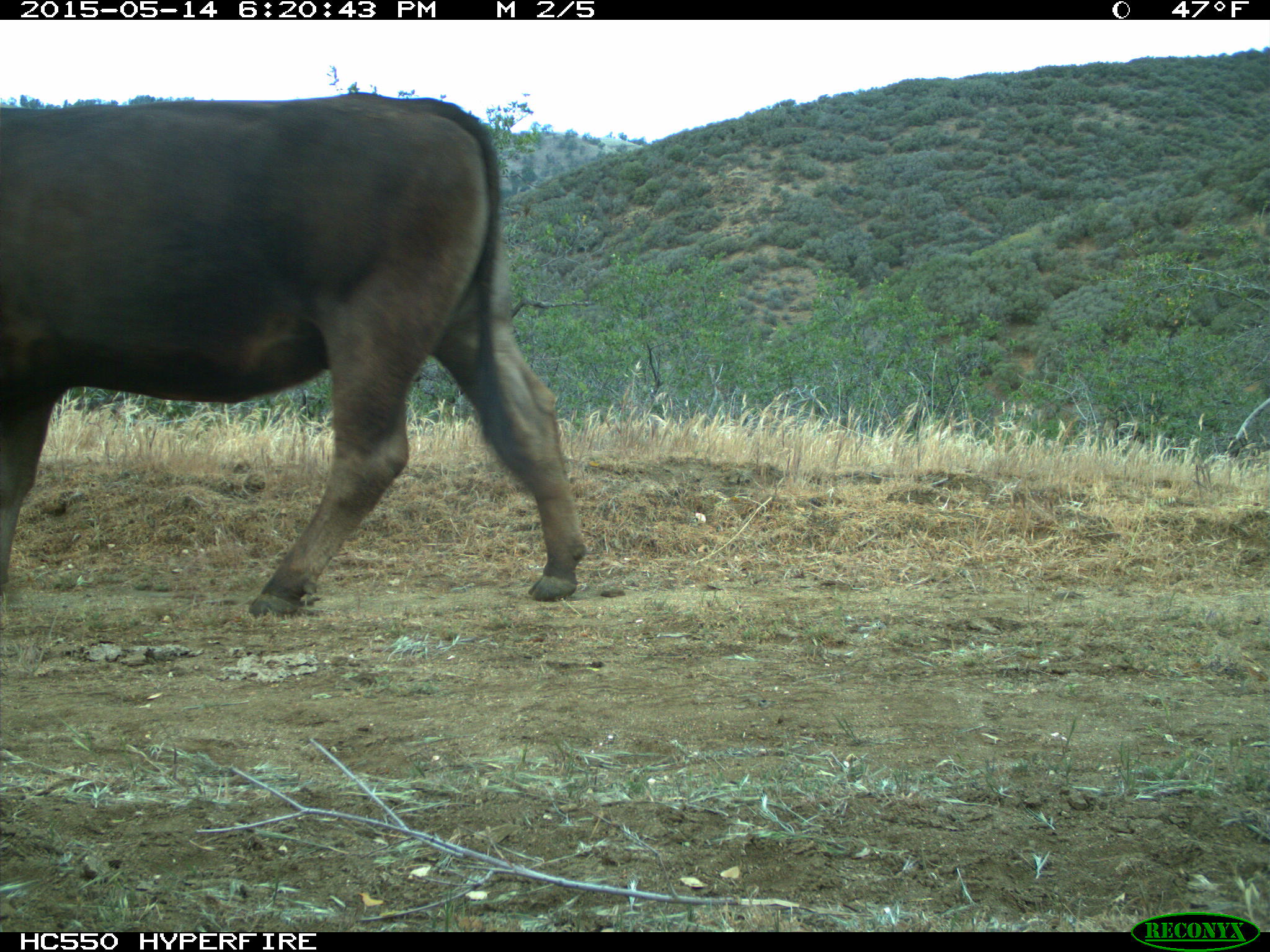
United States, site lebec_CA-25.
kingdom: Animalia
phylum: Chordata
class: Mammalia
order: Artiodactyla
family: Bovidae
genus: Bos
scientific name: Bos taurus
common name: domestic cow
Bos taurus (domestic cow).